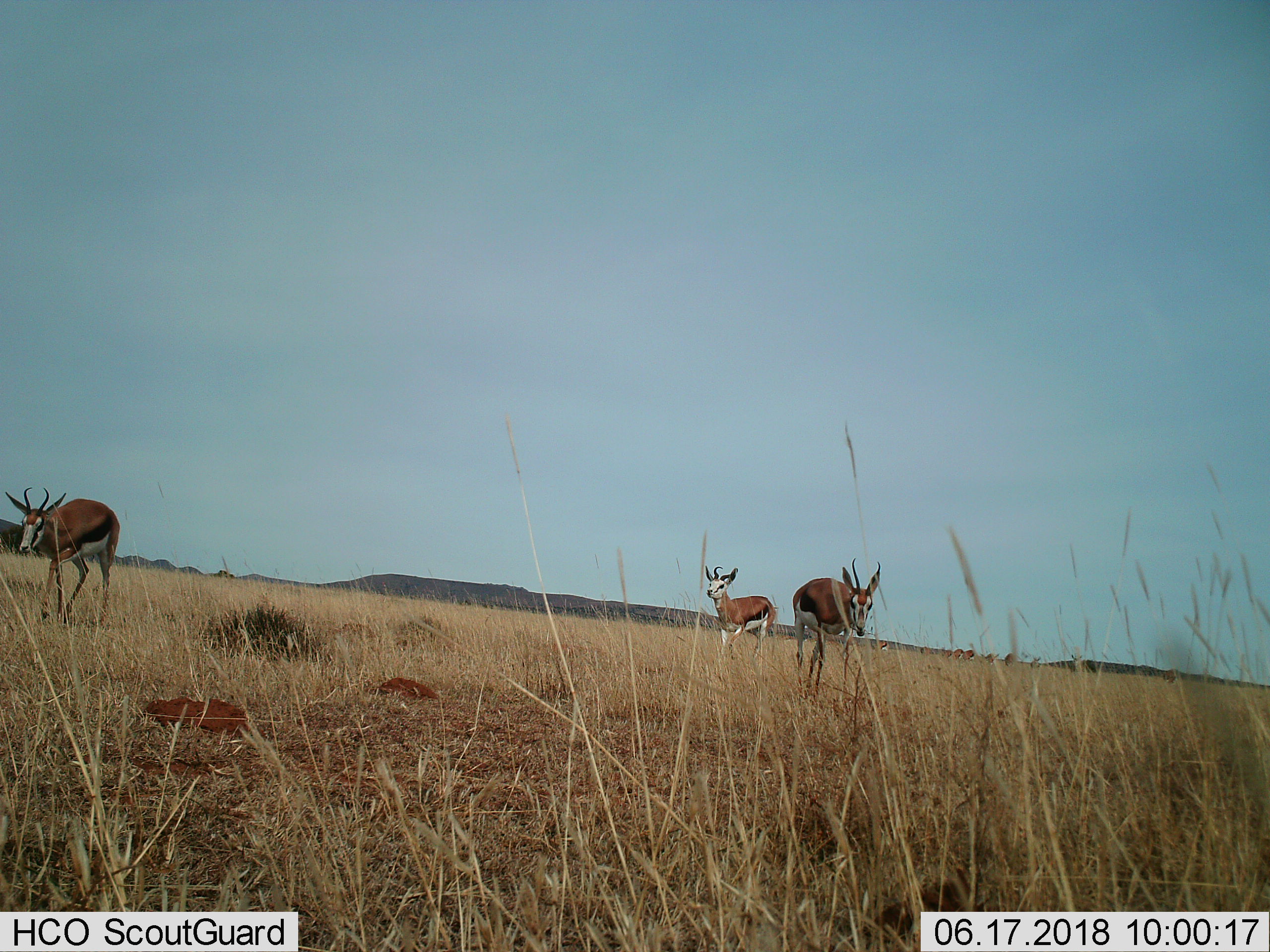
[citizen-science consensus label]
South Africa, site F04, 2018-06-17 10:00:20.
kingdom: Animalia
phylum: Chordata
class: Mammalia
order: Artiodactyla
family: Bovidae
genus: Antidorcas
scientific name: Antidorcas marsupialis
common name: springbok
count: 3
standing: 56%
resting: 0%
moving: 89%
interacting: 22%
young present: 11%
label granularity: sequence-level